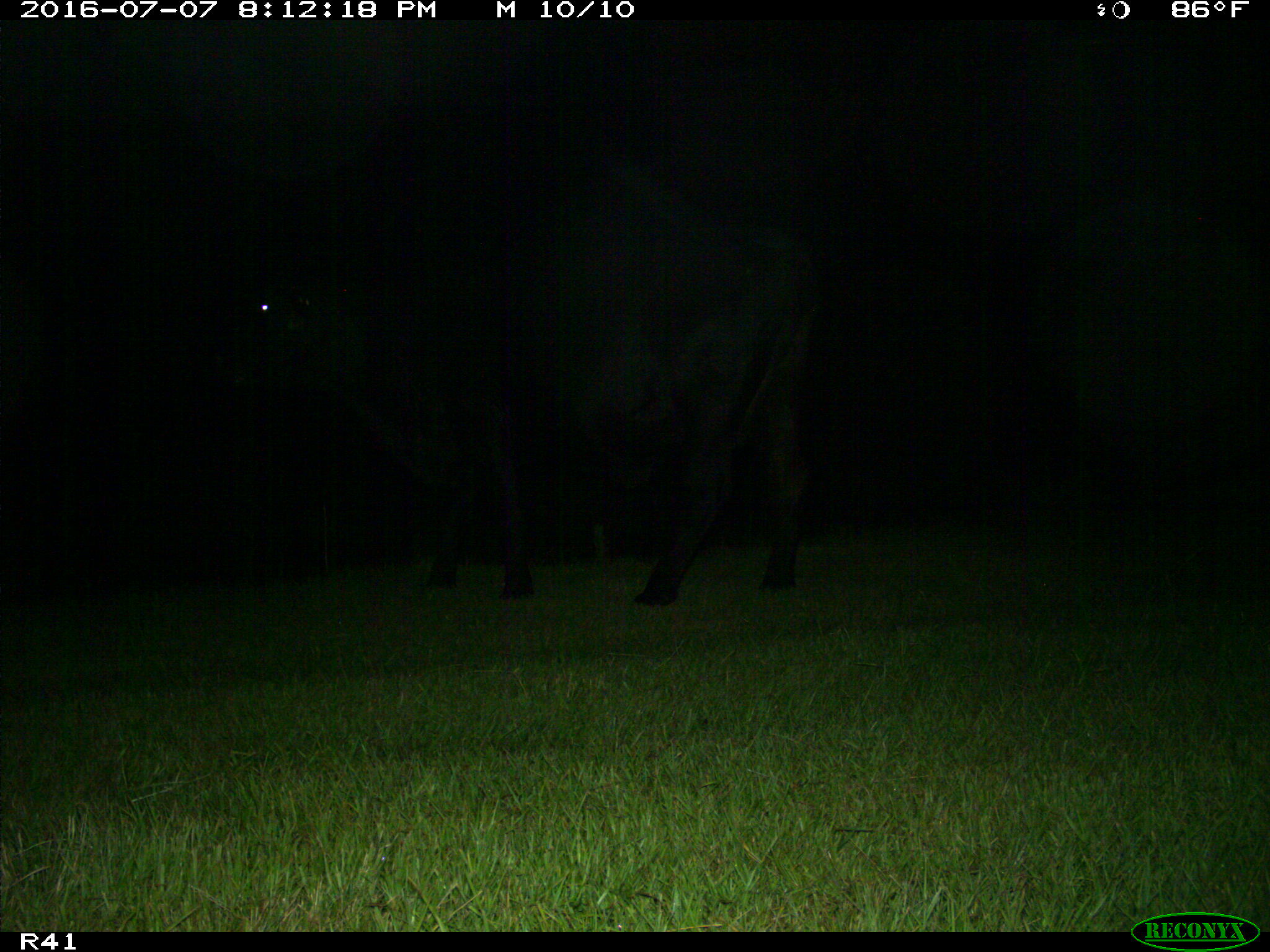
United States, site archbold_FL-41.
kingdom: Animalia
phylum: Chordata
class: Mammalia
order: Artiodactyla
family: Bovidae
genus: Bos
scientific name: Bos taurus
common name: domestic cow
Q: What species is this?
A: Bos taurus (domestic cow).